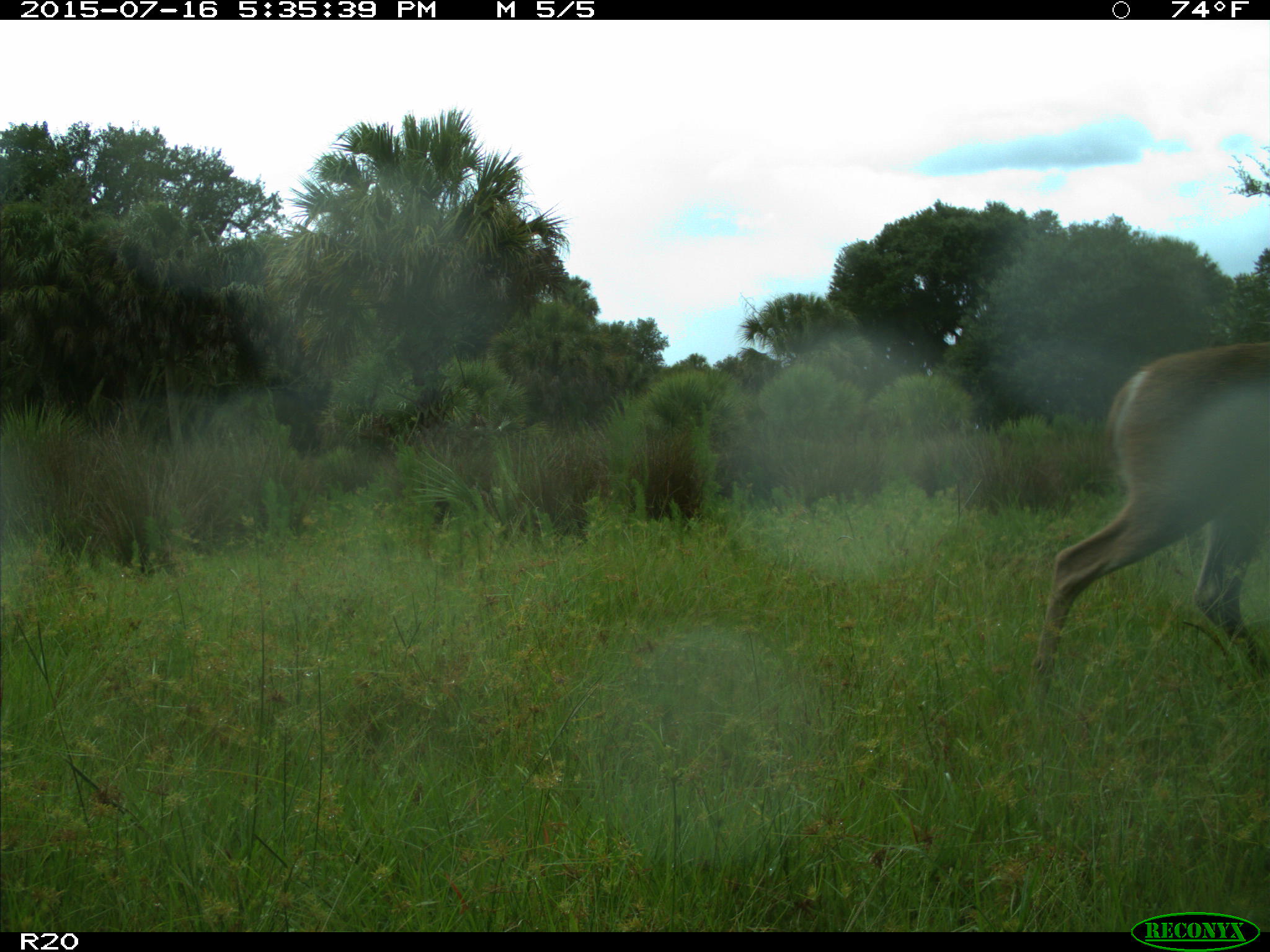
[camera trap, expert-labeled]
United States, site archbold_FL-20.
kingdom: Animalia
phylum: Chordata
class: Mammalia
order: Artiodactyla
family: Cervidae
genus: Odocoileus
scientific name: Odocoileus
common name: deer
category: unidentified deer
Unidentified deer (deer) (Odocoileus).